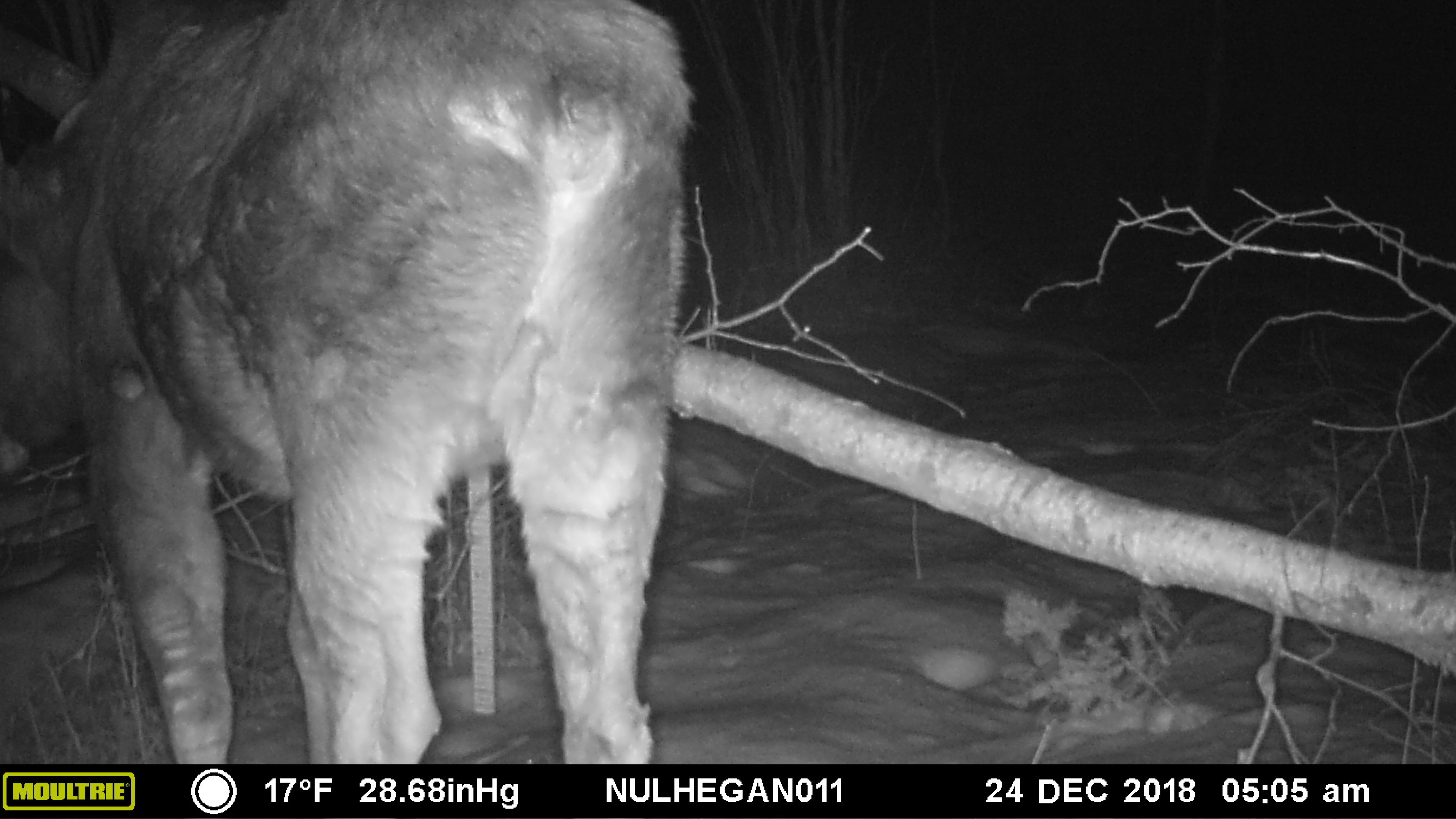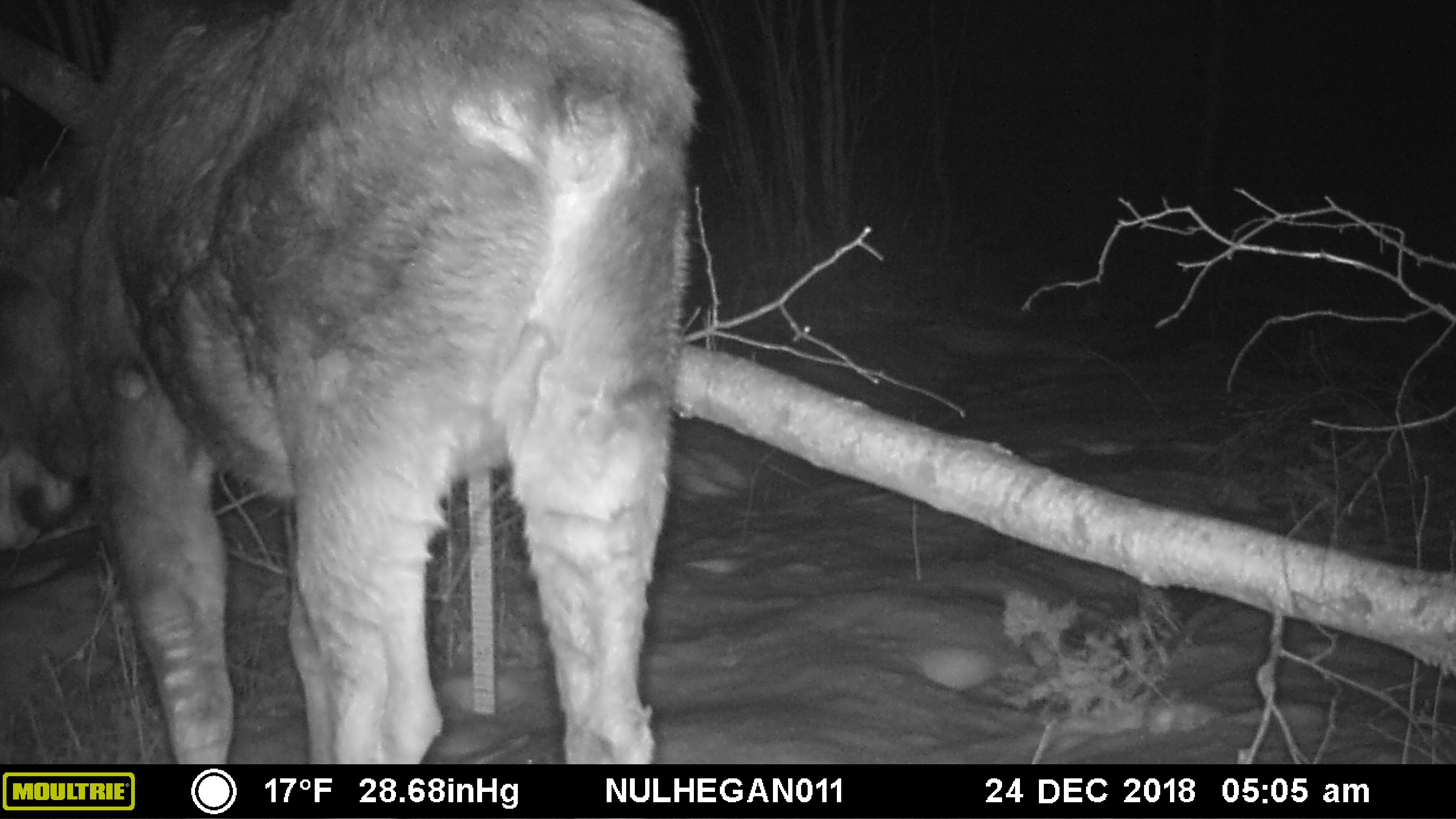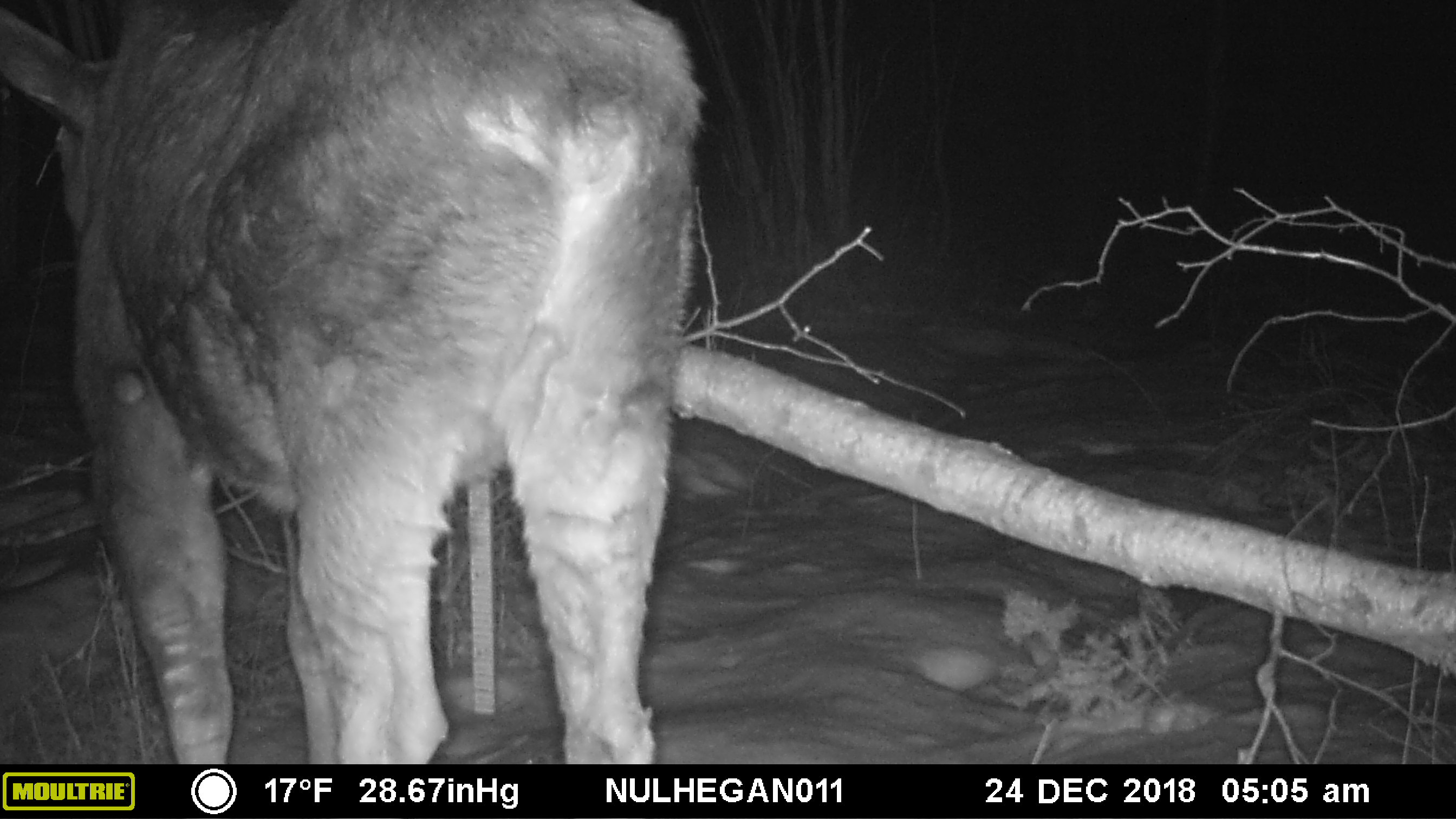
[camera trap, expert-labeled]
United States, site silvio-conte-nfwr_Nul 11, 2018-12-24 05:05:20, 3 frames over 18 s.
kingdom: Animalia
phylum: Chordata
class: Mammalia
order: Artiodactyla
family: Cervidae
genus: Alces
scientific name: Alces alces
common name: moose